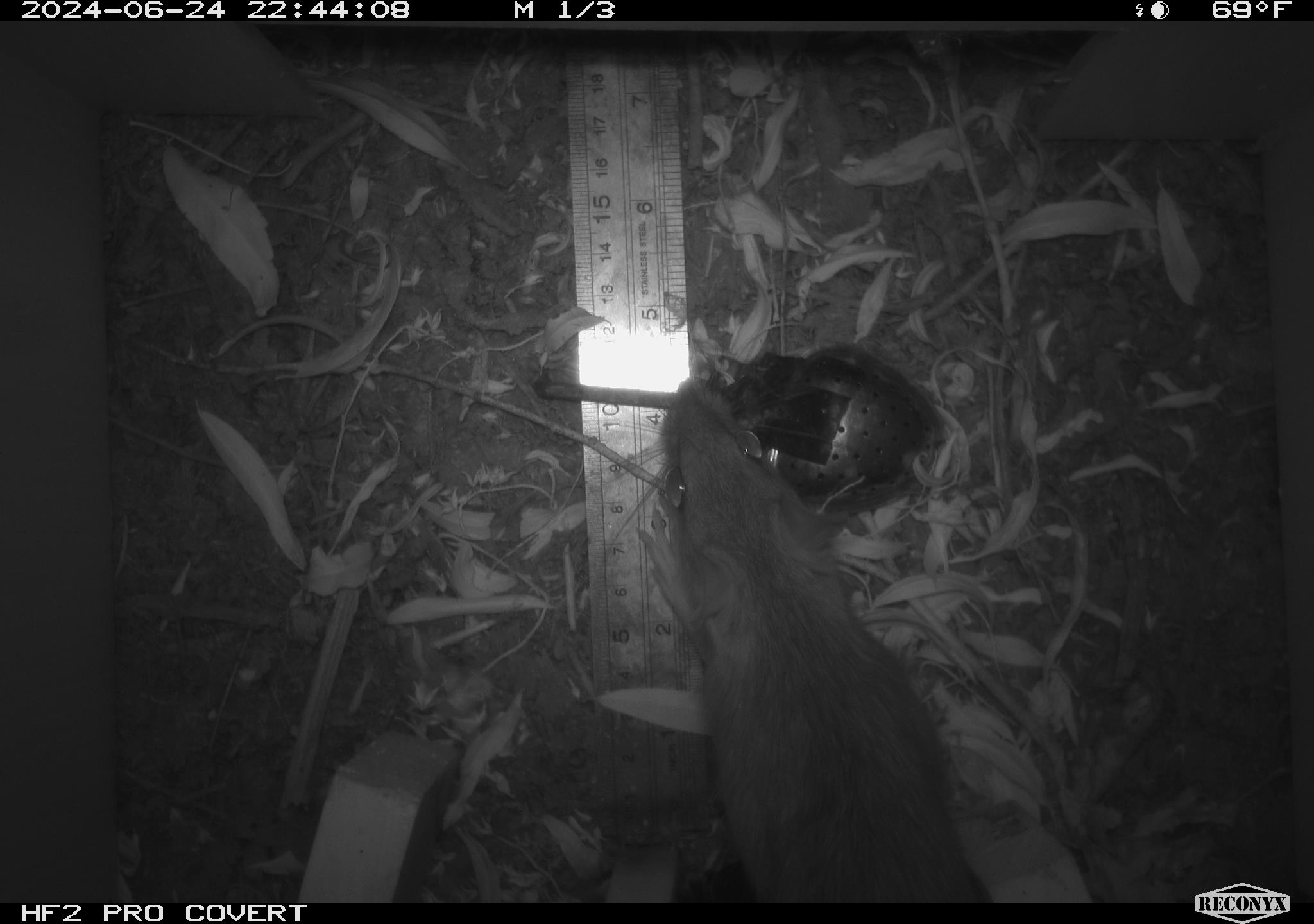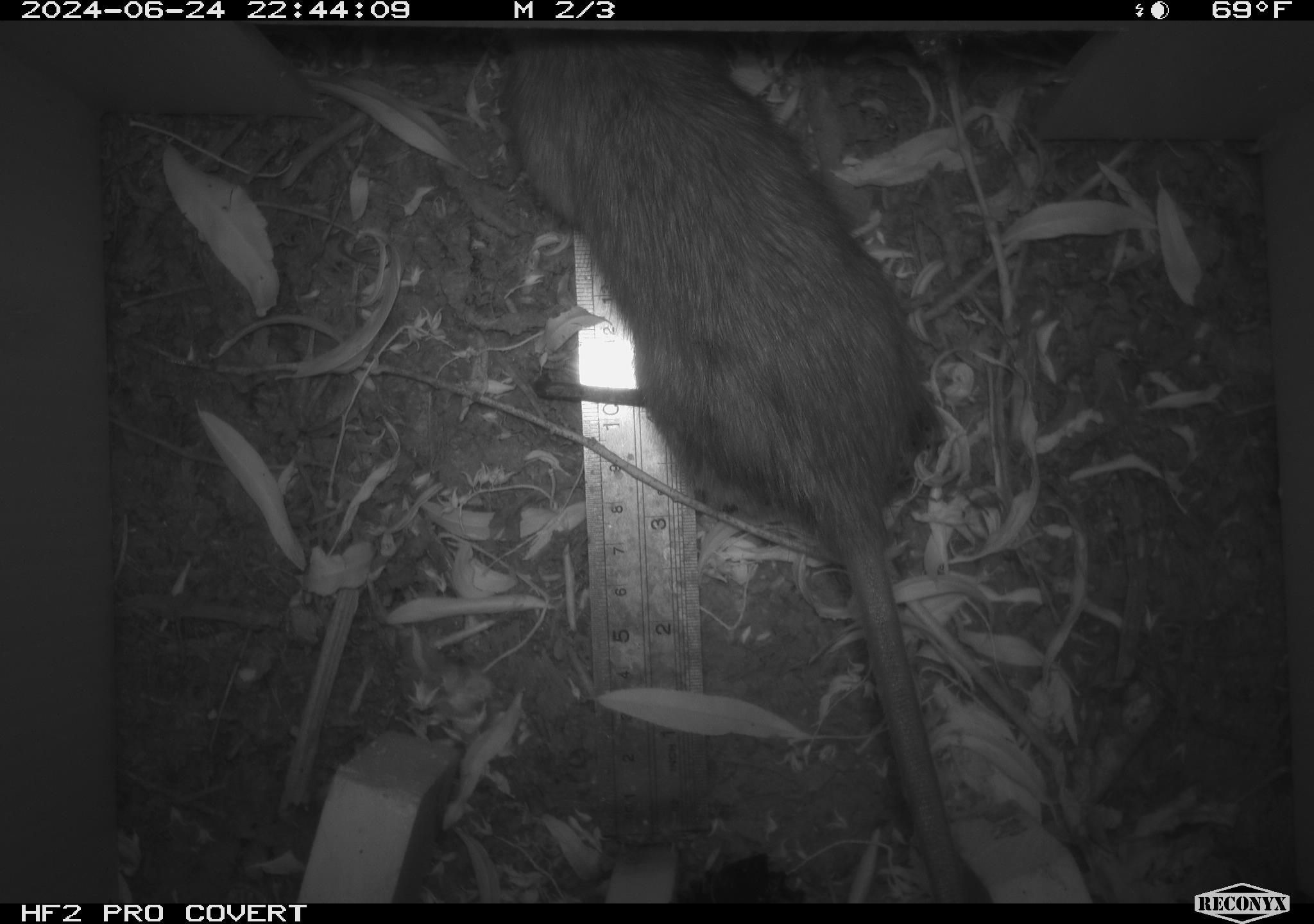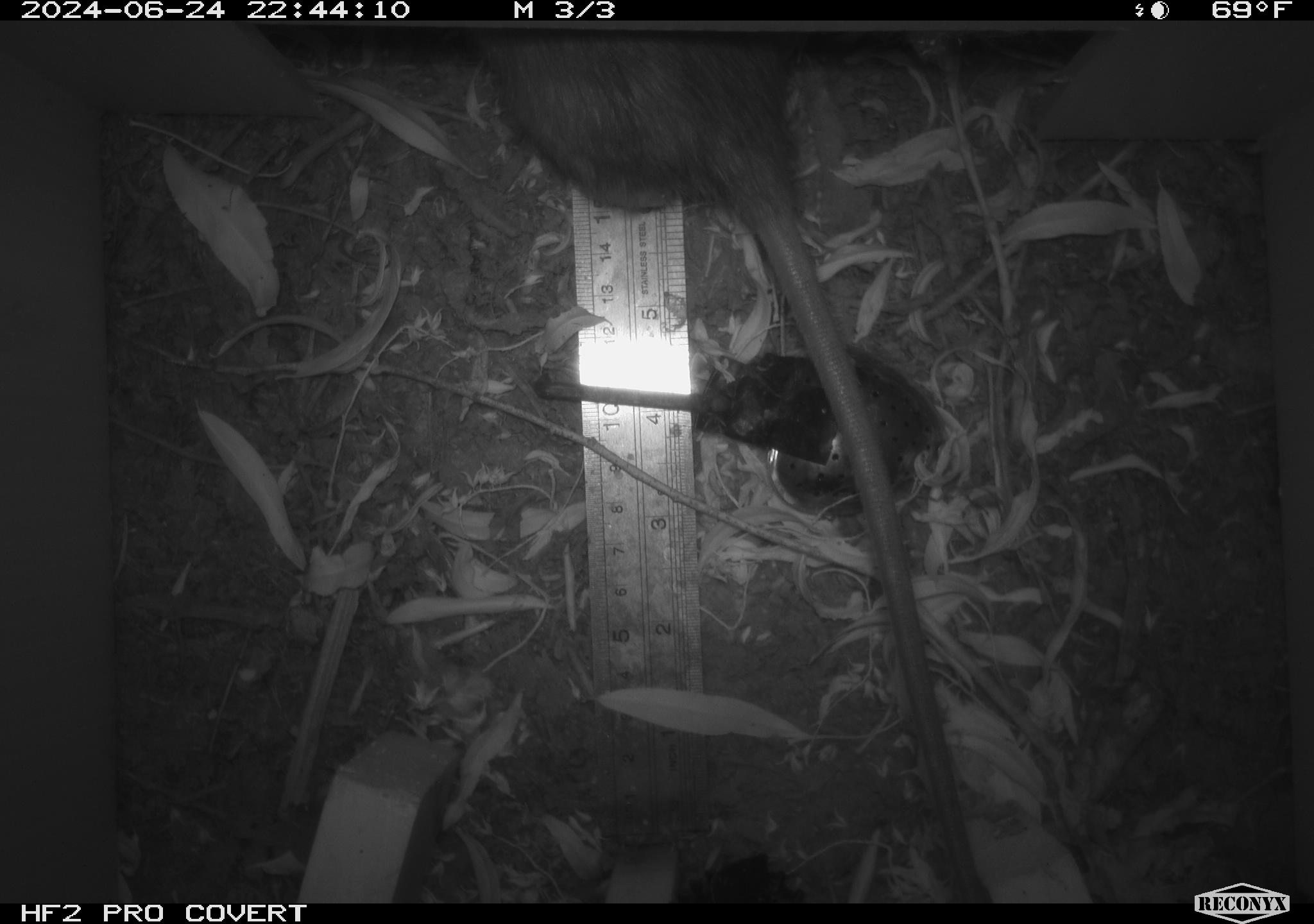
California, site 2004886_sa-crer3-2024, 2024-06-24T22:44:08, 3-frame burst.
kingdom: Animalia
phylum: Chordata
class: Mammalia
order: Rodentia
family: Muridae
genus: Rattus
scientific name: Rattus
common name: rat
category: rattus species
Rattus species (rat) (Rattus).